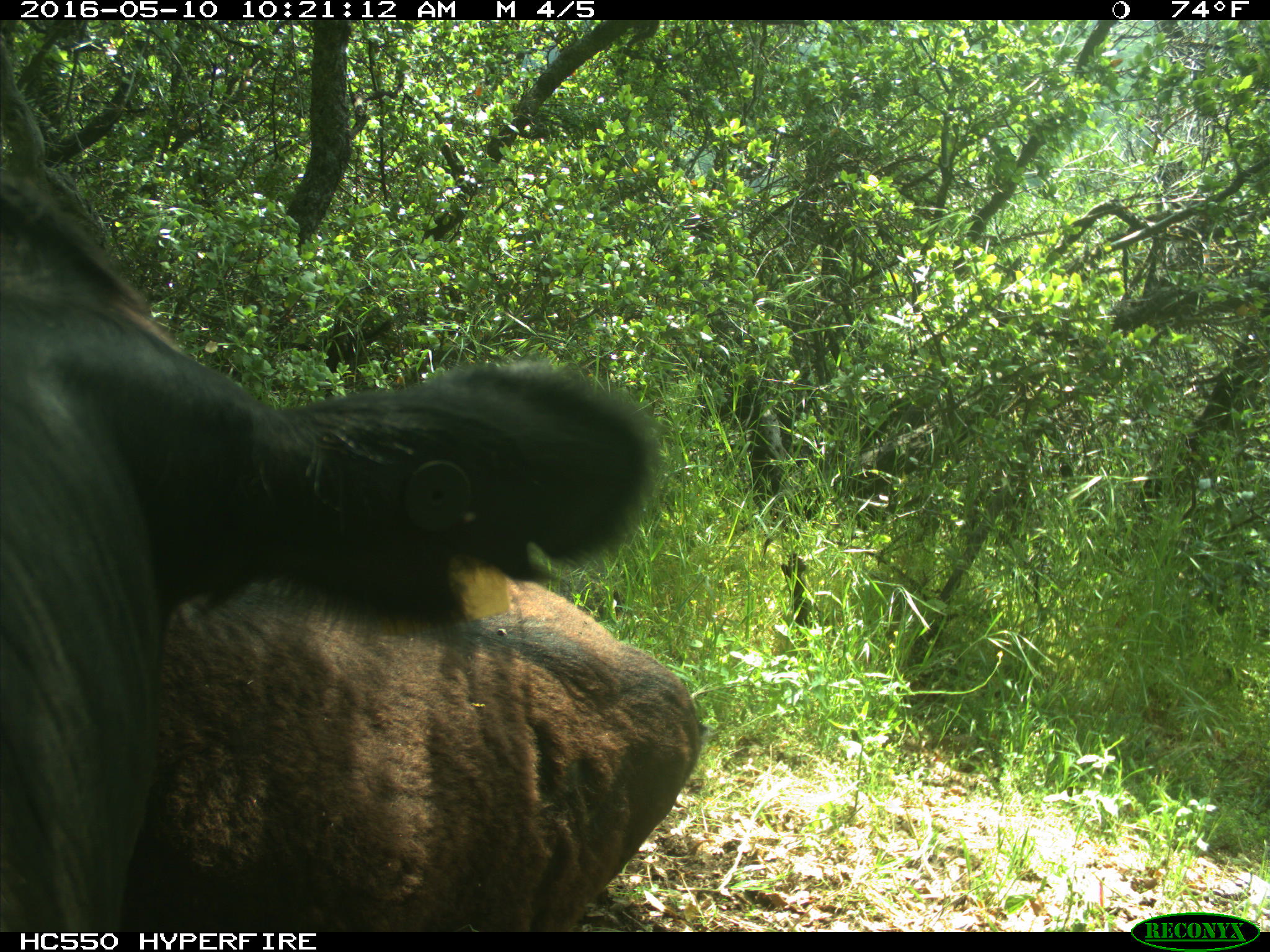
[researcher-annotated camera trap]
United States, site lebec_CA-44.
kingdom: Animalia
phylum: Chordata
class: Mammalia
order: Artiodactyla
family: Bovidae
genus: Bos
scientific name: Bos taurus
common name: domestic cow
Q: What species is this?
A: Bos taurus (domestic cow).